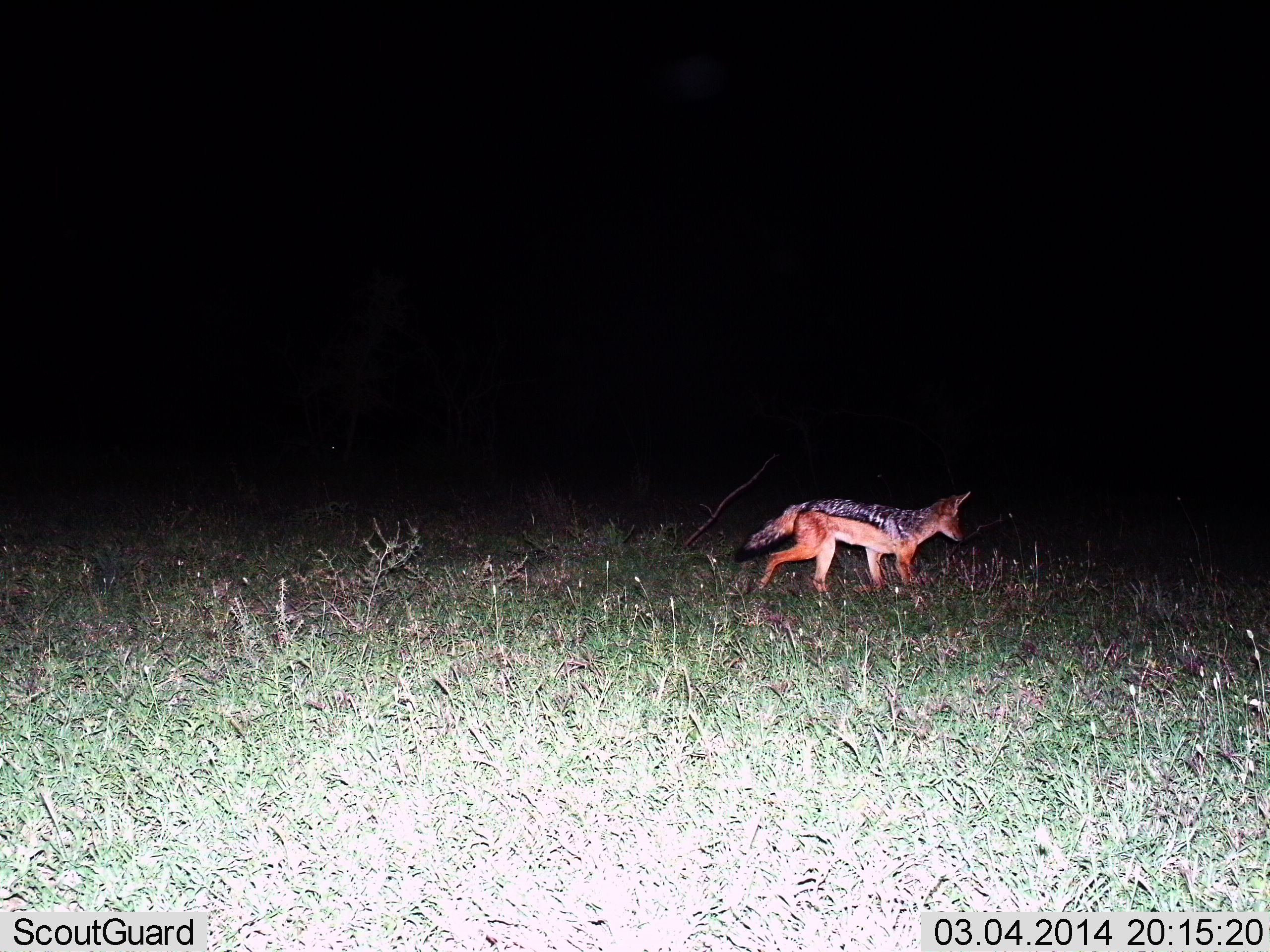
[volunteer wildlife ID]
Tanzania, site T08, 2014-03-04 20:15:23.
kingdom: Animalia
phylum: Chordata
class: Mammalia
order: Carnivora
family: Canidae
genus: Lupulella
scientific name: Lupulella mesomelas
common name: black-backed jackal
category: jackal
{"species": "jackal (black-backed jackal) (Lupulella mesomelas)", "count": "1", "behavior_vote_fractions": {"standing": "20%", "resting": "0%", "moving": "80%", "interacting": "0%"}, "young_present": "0%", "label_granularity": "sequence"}